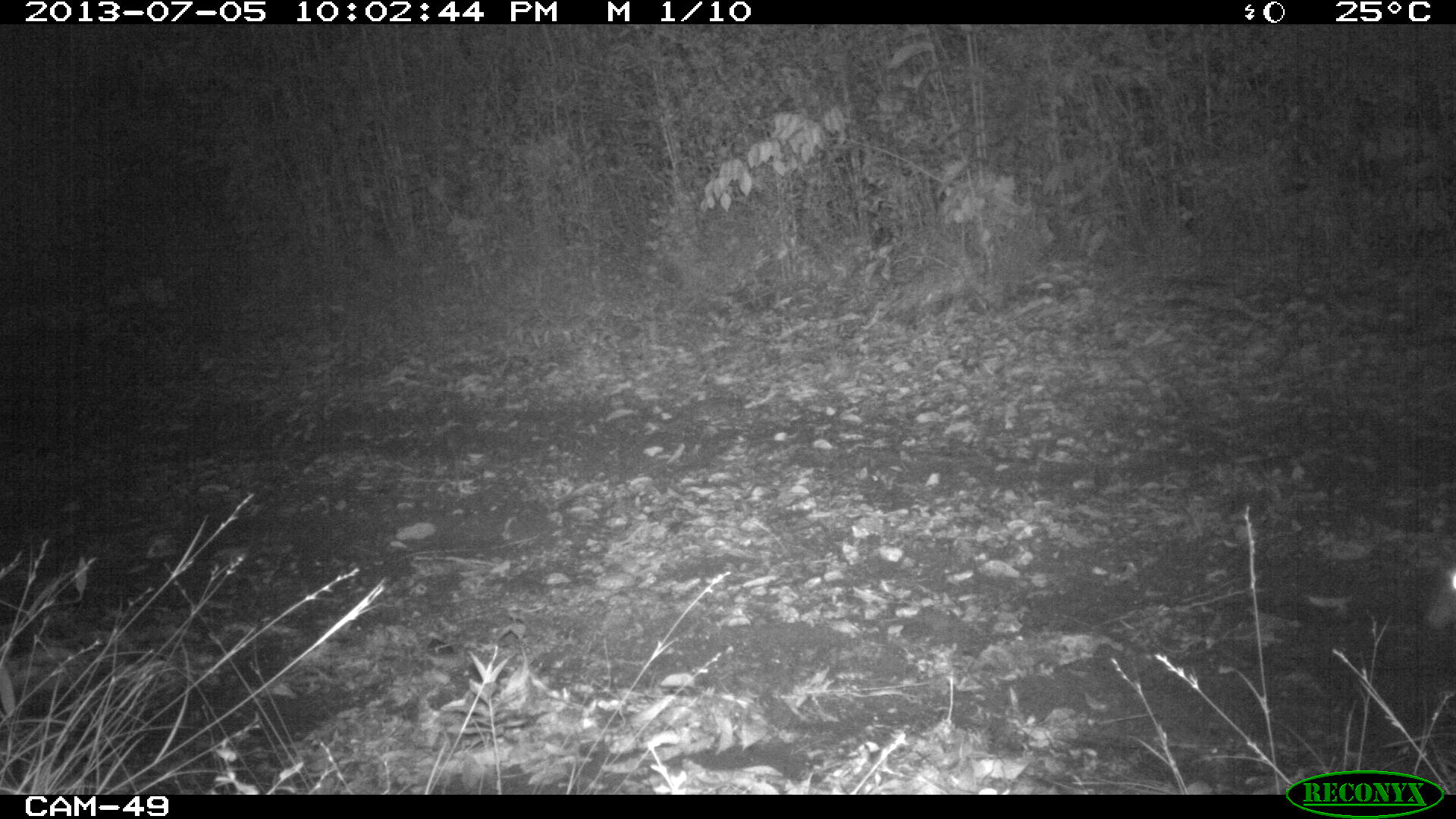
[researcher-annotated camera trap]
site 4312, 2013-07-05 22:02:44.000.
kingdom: Animalia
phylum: Chordata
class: Mammalia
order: Rodentia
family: Cuniculidae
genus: Cuniculus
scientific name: Cuniculus paca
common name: lowland paca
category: agouti paca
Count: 1.